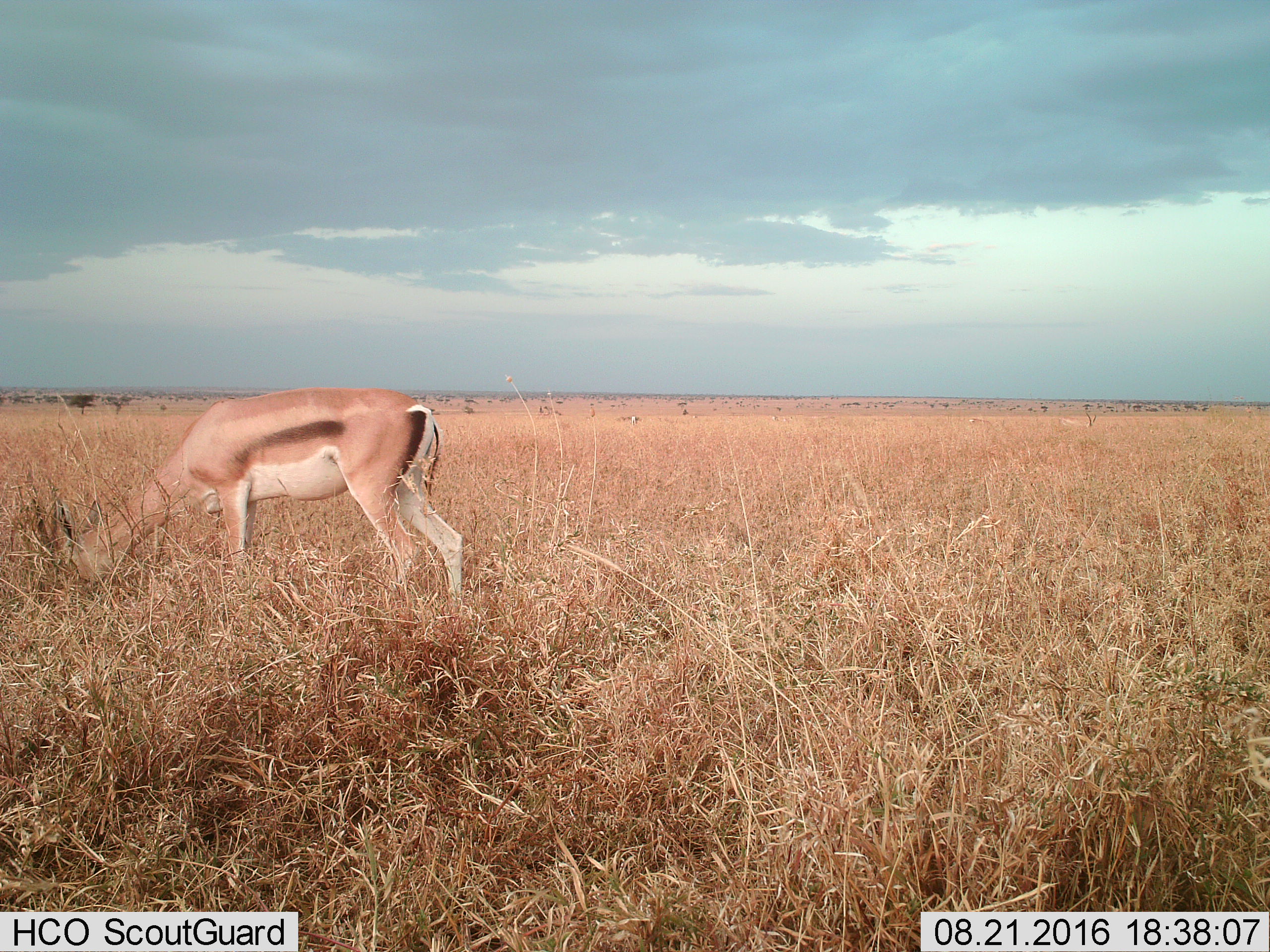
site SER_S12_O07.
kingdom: Animalia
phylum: Chordata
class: Mammalia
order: Artiodactyla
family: Bovidae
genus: Eudorcas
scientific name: Eudorcas thomsonii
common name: thomson's gazelle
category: gazellethomsons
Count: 1.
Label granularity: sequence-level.